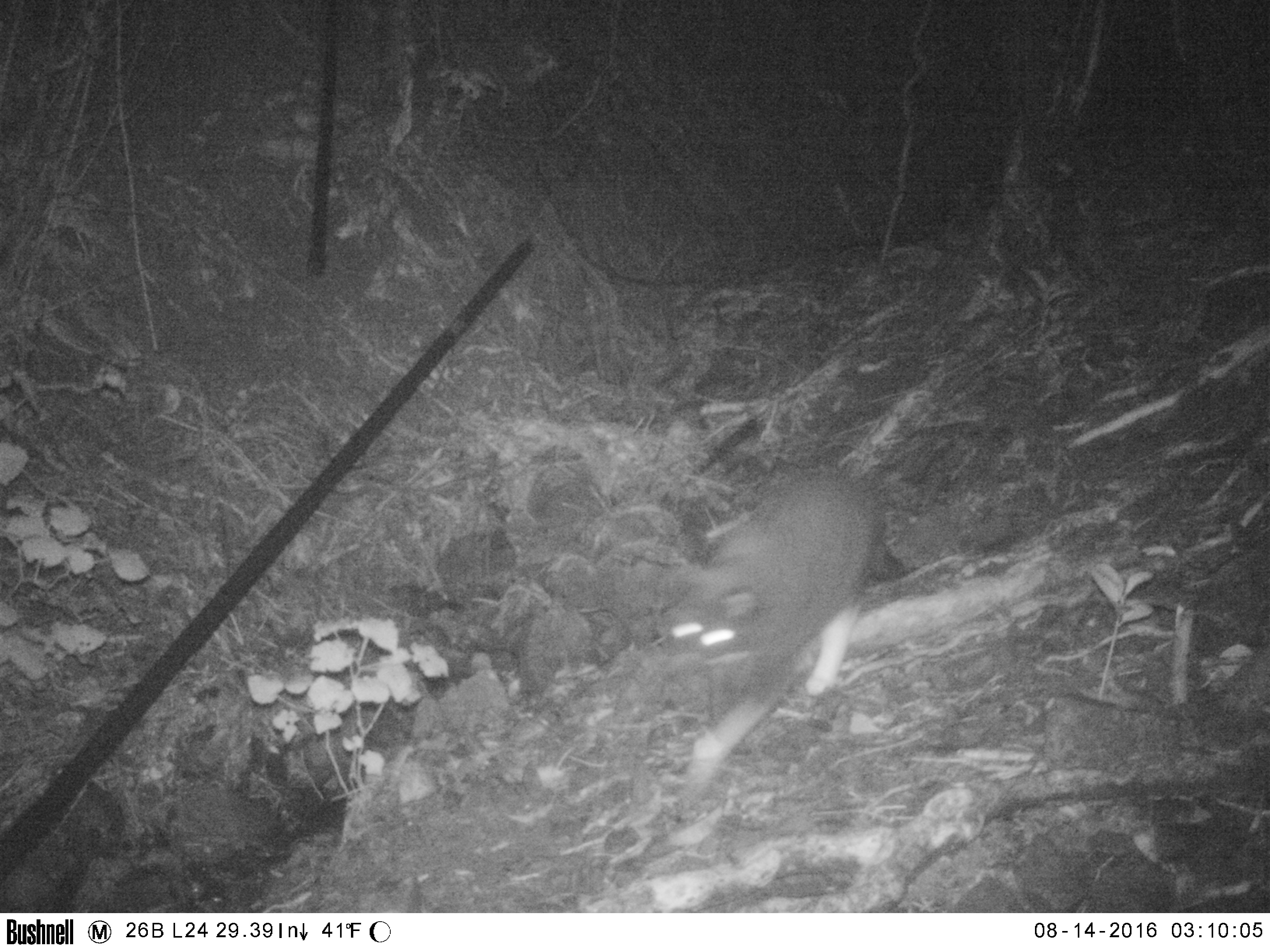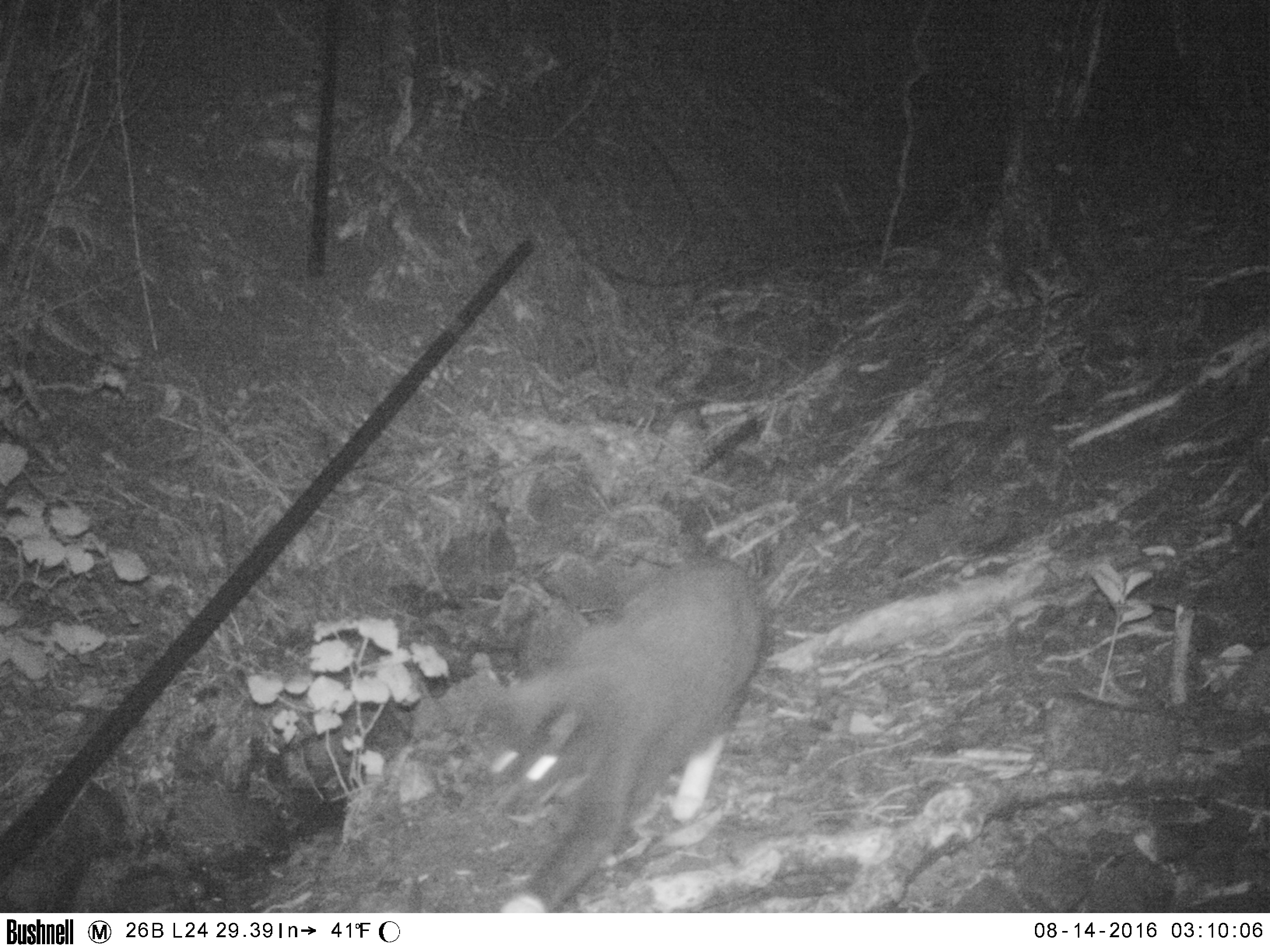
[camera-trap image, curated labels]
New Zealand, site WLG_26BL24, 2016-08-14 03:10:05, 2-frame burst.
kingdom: Animalia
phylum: Chordata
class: Mammalia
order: Carnivora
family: Felidae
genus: Felis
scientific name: Felis catus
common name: domestic cat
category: cat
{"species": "cat (domestic cat) (Felis catus)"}